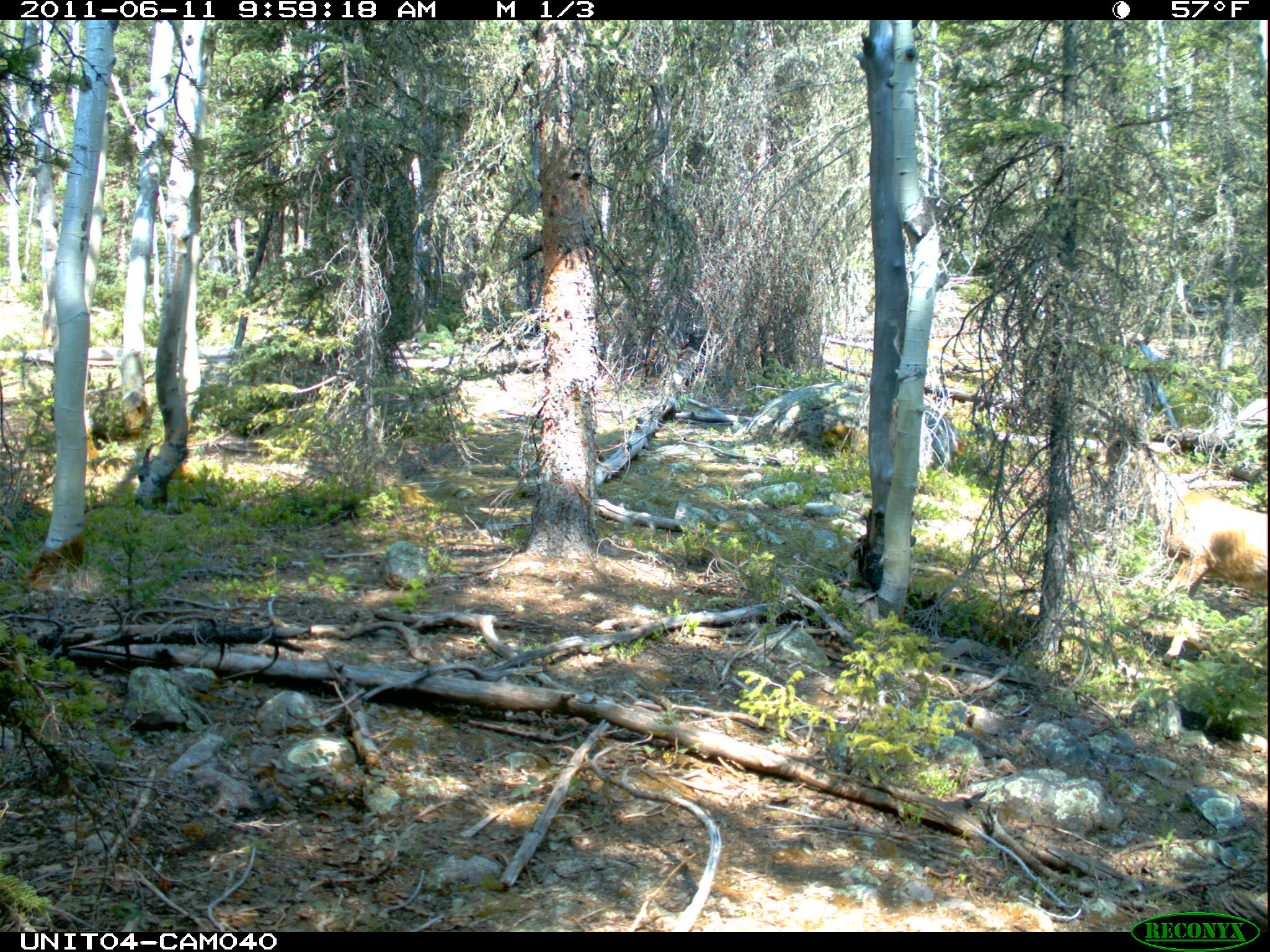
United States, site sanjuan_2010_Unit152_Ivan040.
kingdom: Animalia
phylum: Chordata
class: Mammalia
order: Artiodactyla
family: Cervidae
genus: Odocoileus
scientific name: Odocoileus hemionus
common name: mule deer